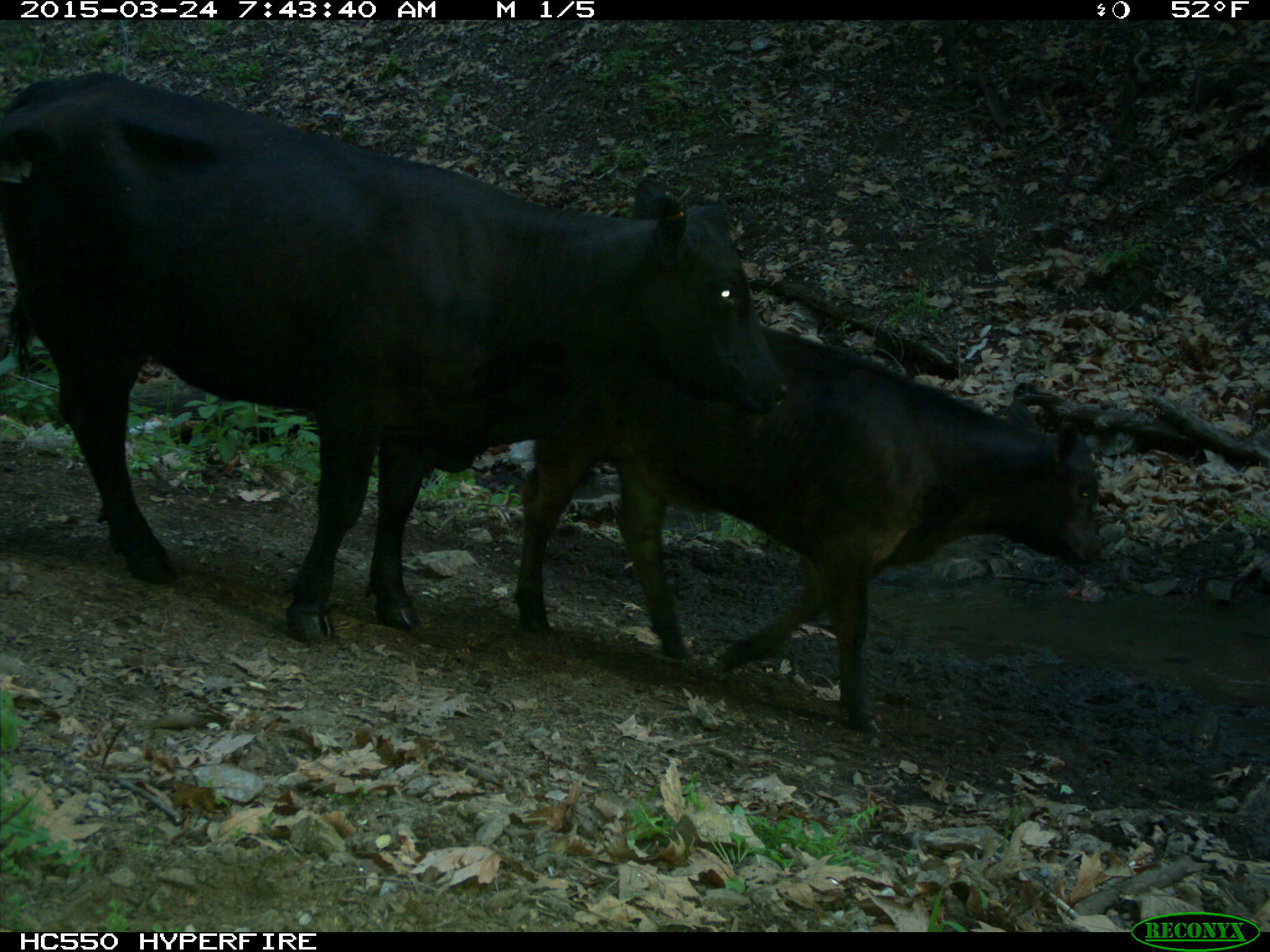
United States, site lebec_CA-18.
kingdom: Animalia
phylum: Chordata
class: Mammalia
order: Artiodactyla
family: Bovidae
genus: Bos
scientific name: Bos taurus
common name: domestic cow